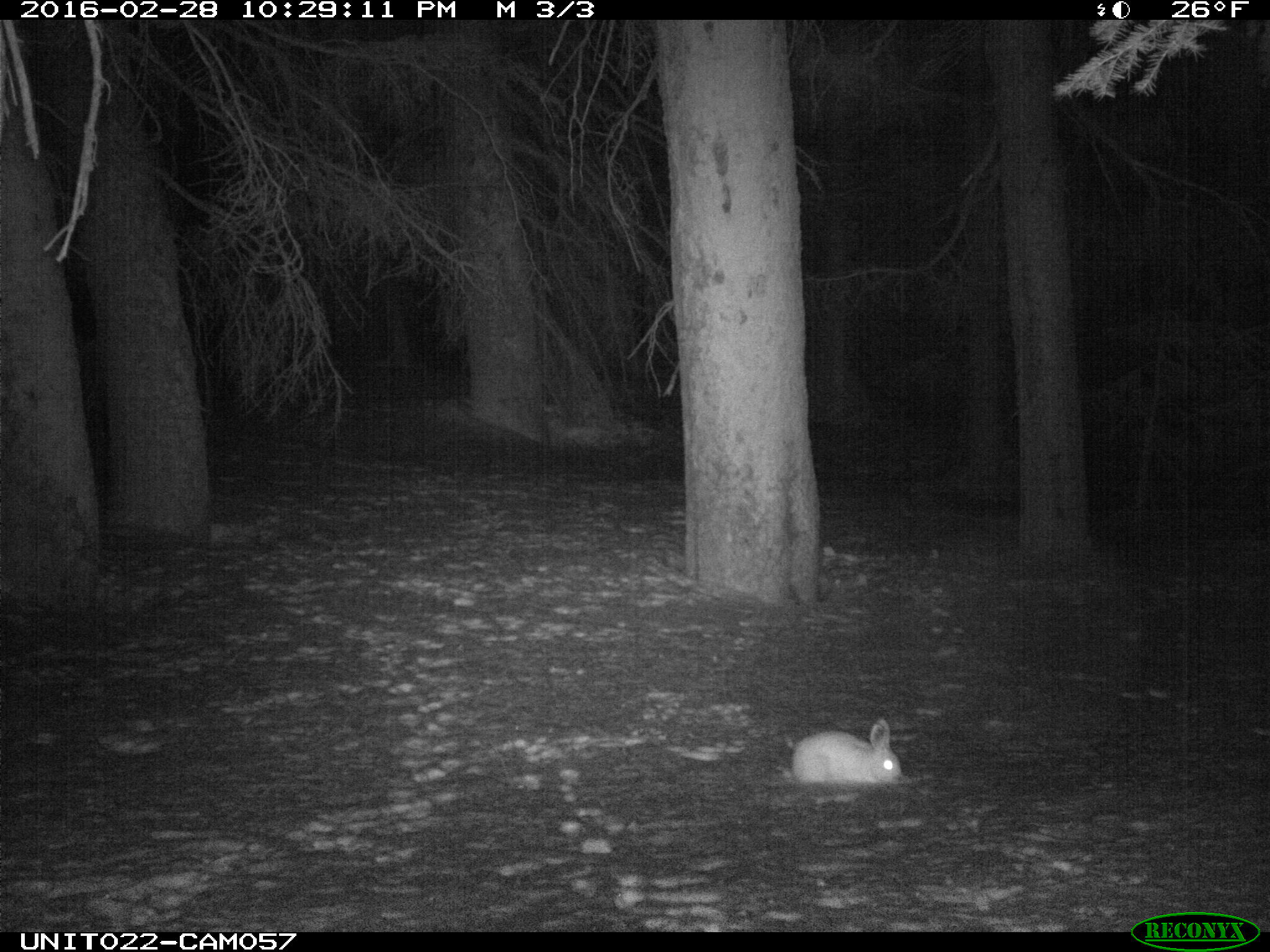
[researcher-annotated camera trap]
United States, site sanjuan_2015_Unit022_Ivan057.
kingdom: Animalia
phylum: Chordata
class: Mammalia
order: Lagomorpha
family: Leporidae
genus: Lepus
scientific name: Lepus americanus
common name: snowshoe hare